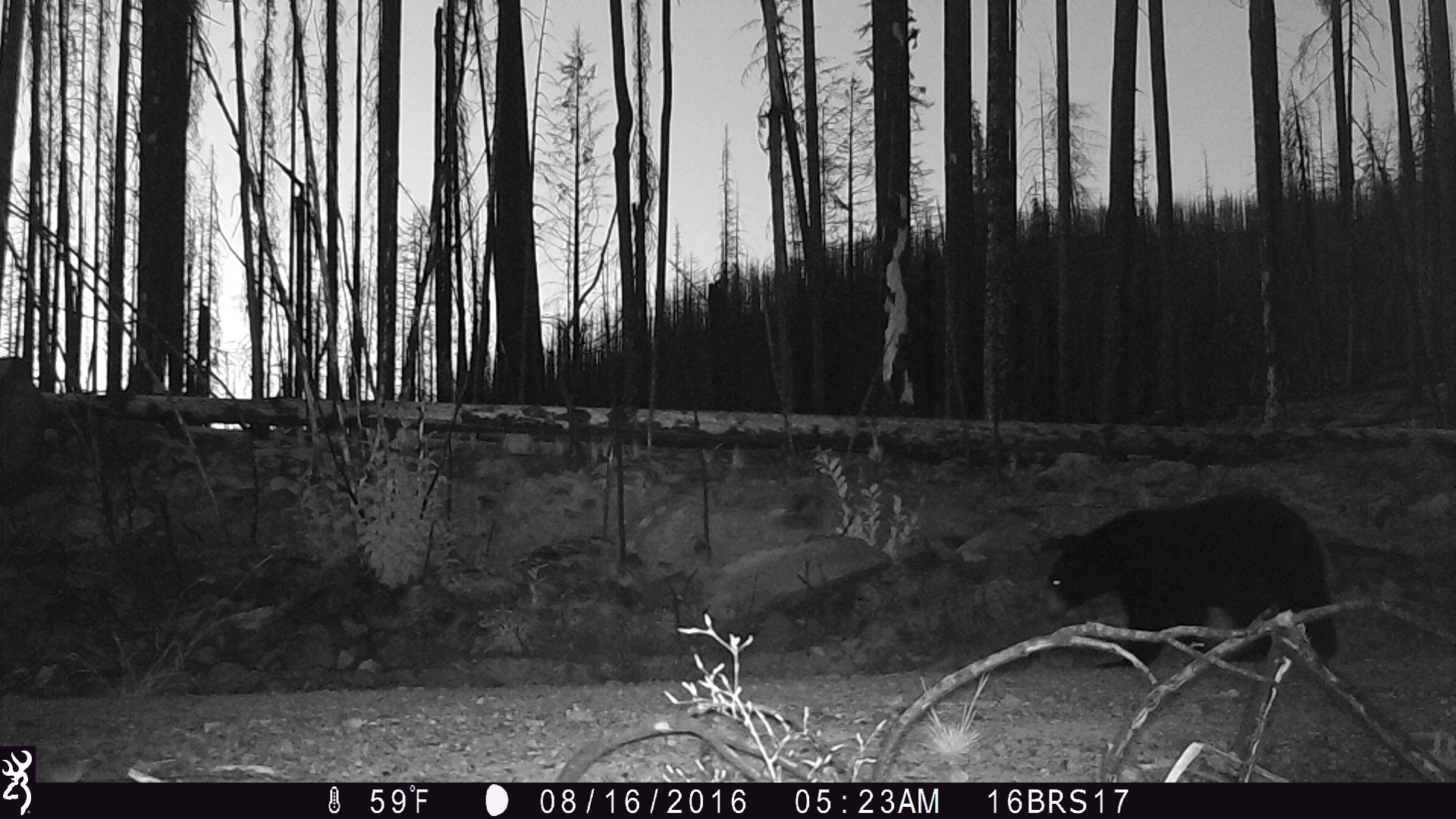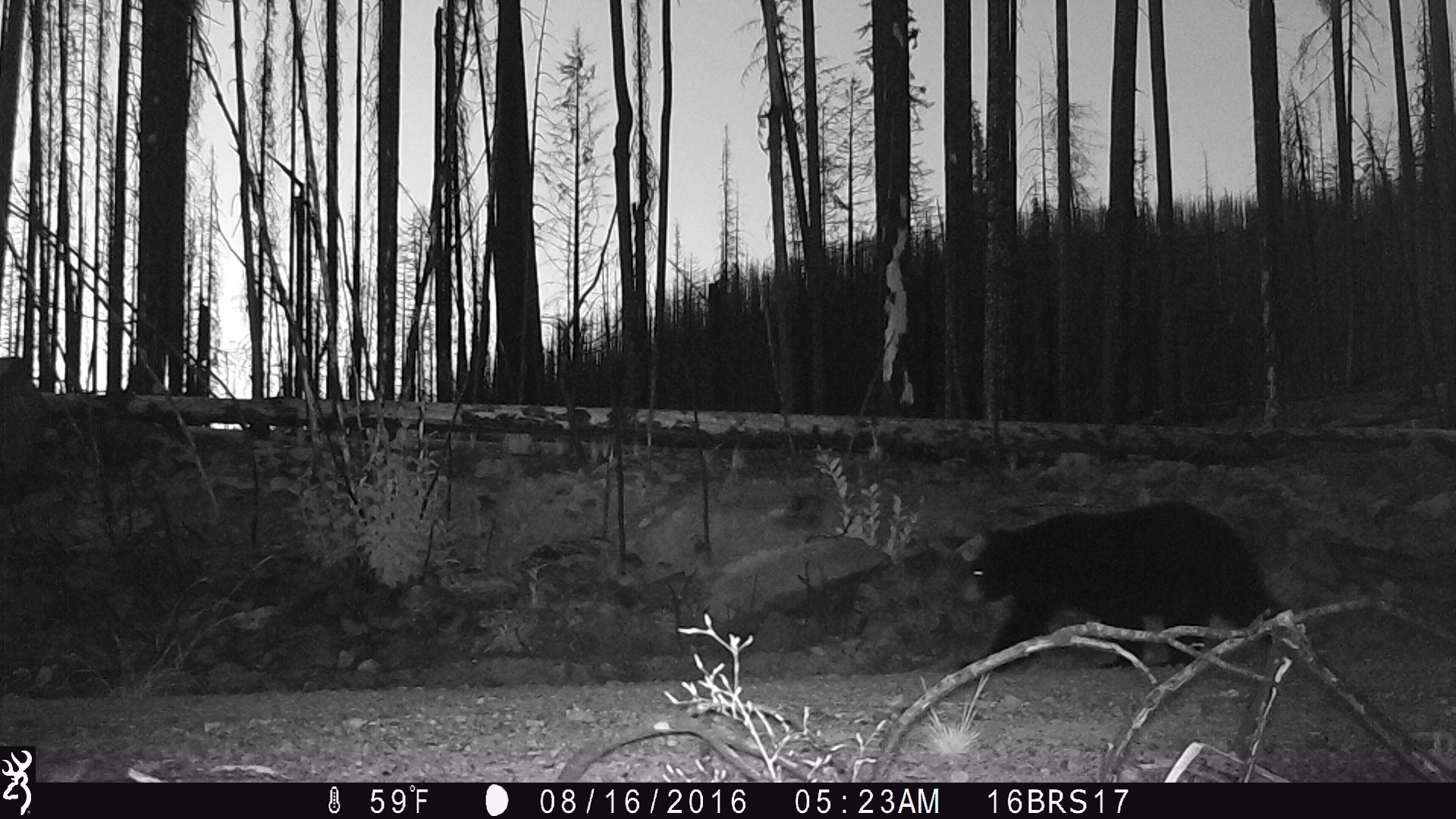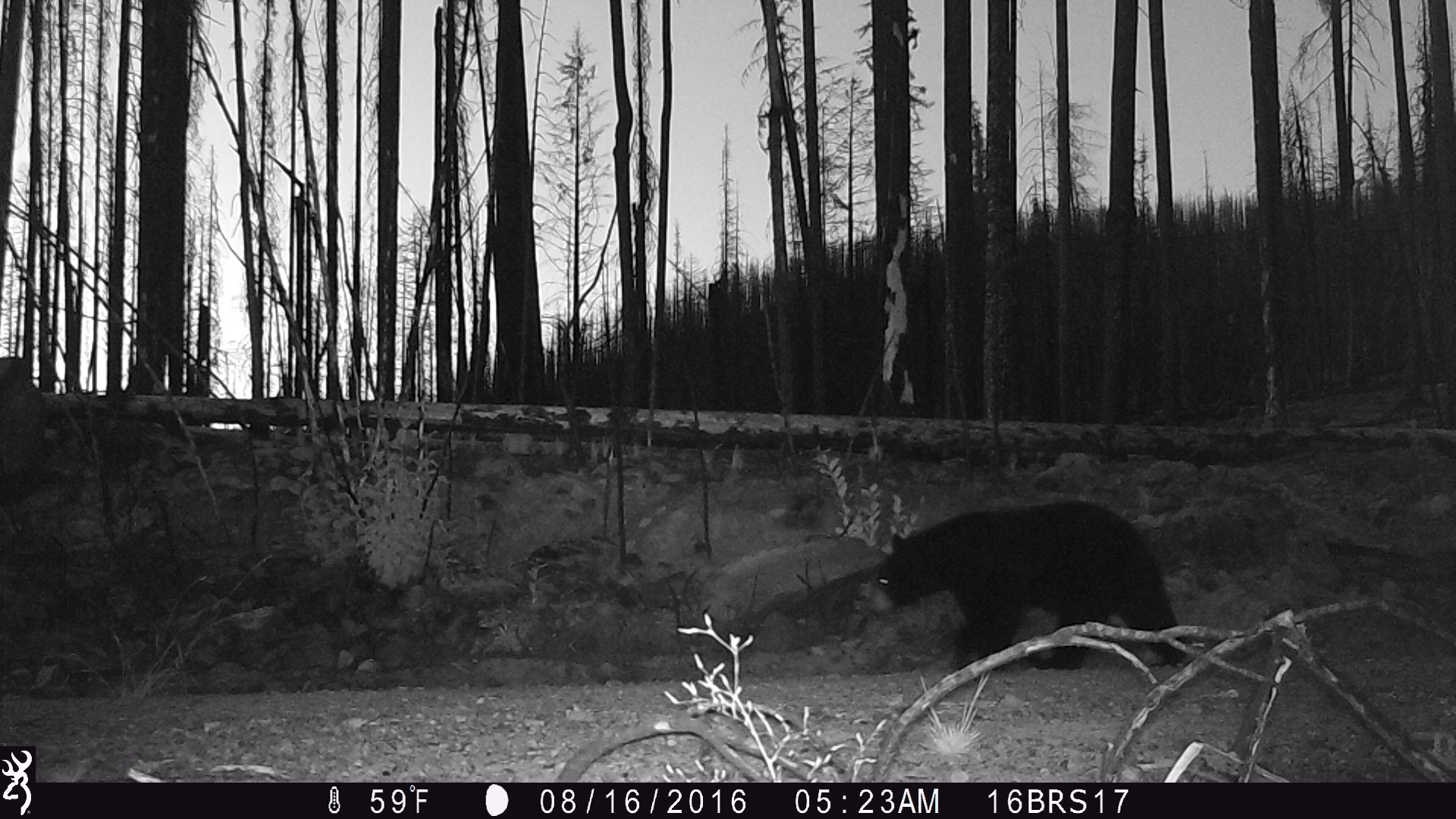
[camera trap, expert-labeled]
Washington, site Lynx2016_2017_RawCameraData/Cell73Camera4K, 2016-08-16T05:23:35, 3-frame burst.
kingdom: Animalia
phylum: Chordata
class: Mammalia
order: Carnivora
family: Ursidae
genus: Ursus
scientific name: Ursus americanus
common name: american black bear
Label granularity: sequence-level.